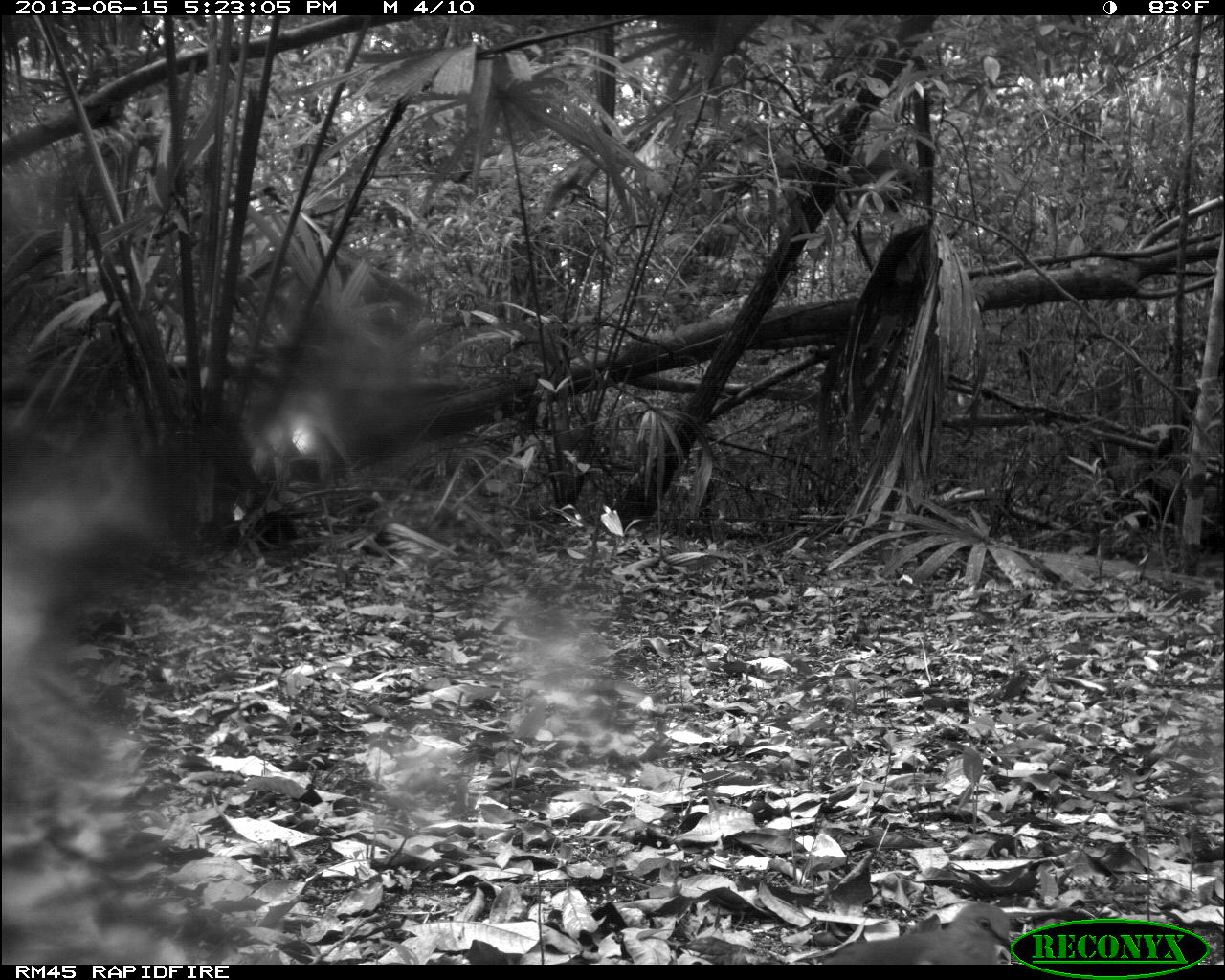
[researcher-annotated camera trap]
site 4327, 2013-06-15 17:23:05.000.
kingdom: Animalia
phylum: Chordata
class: Aves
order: Columbiformes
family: Columbidae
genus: Leptotila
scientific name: Leptotila plumbeiceps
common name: gray-headed dove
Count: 1.